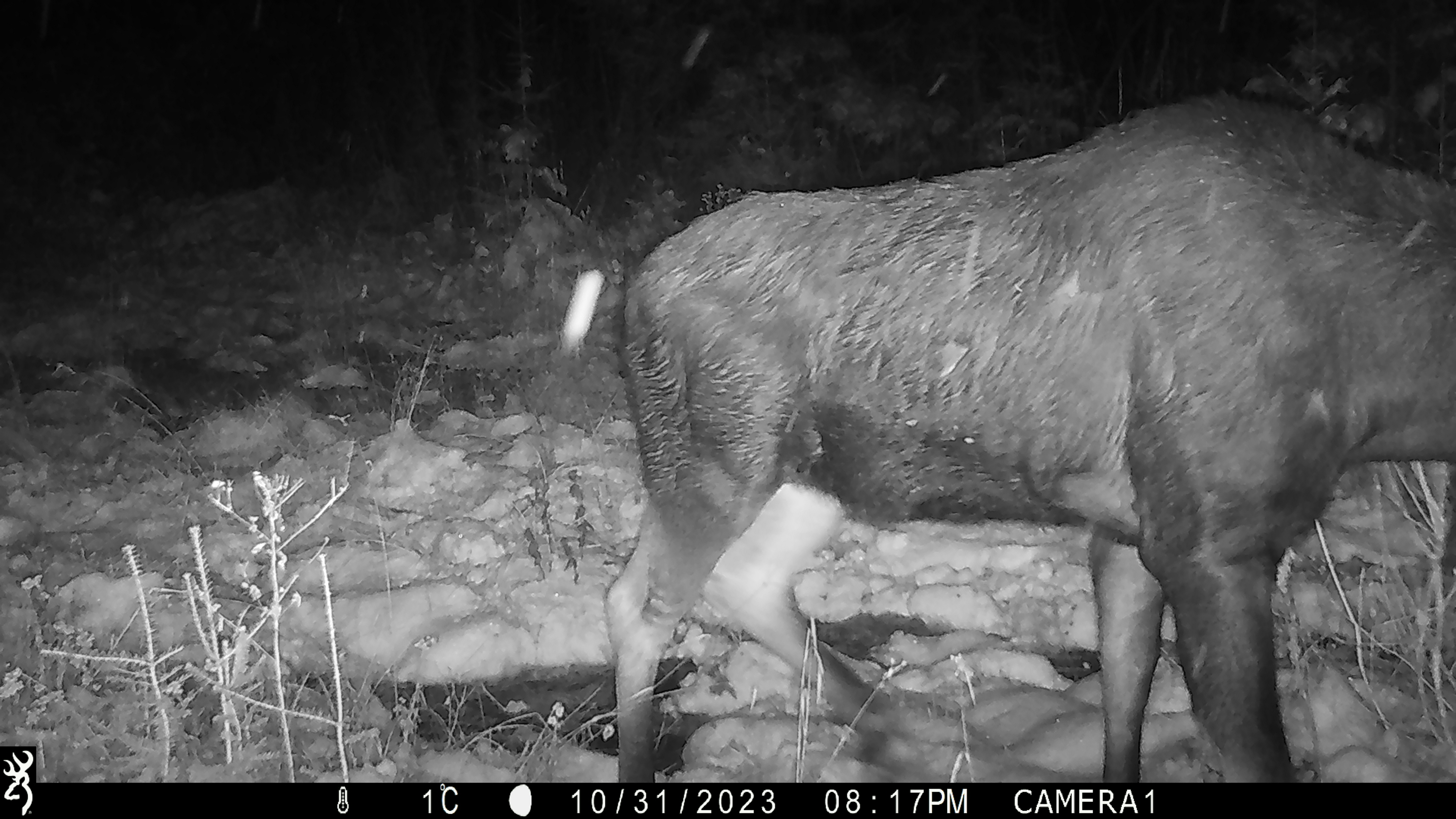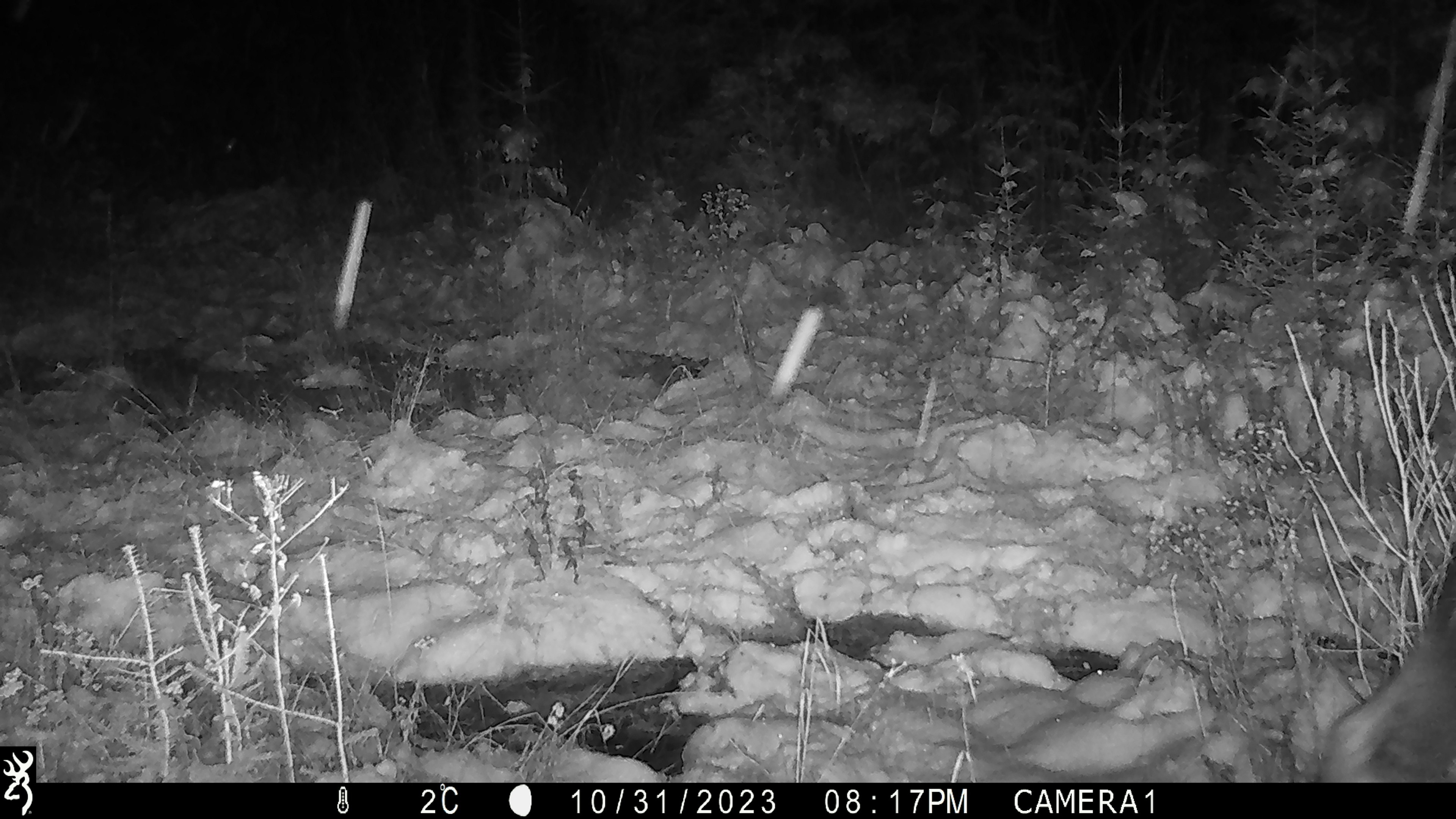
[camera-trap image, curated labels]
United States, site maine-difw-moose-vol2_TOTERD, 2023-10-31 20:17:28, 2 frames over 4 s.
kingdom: Animalia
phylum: Chordata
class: Mammalia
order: Artiodactyla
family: Cervidae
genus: Alces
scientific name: Alces alces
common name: moose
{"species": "moose (Alces alces)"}